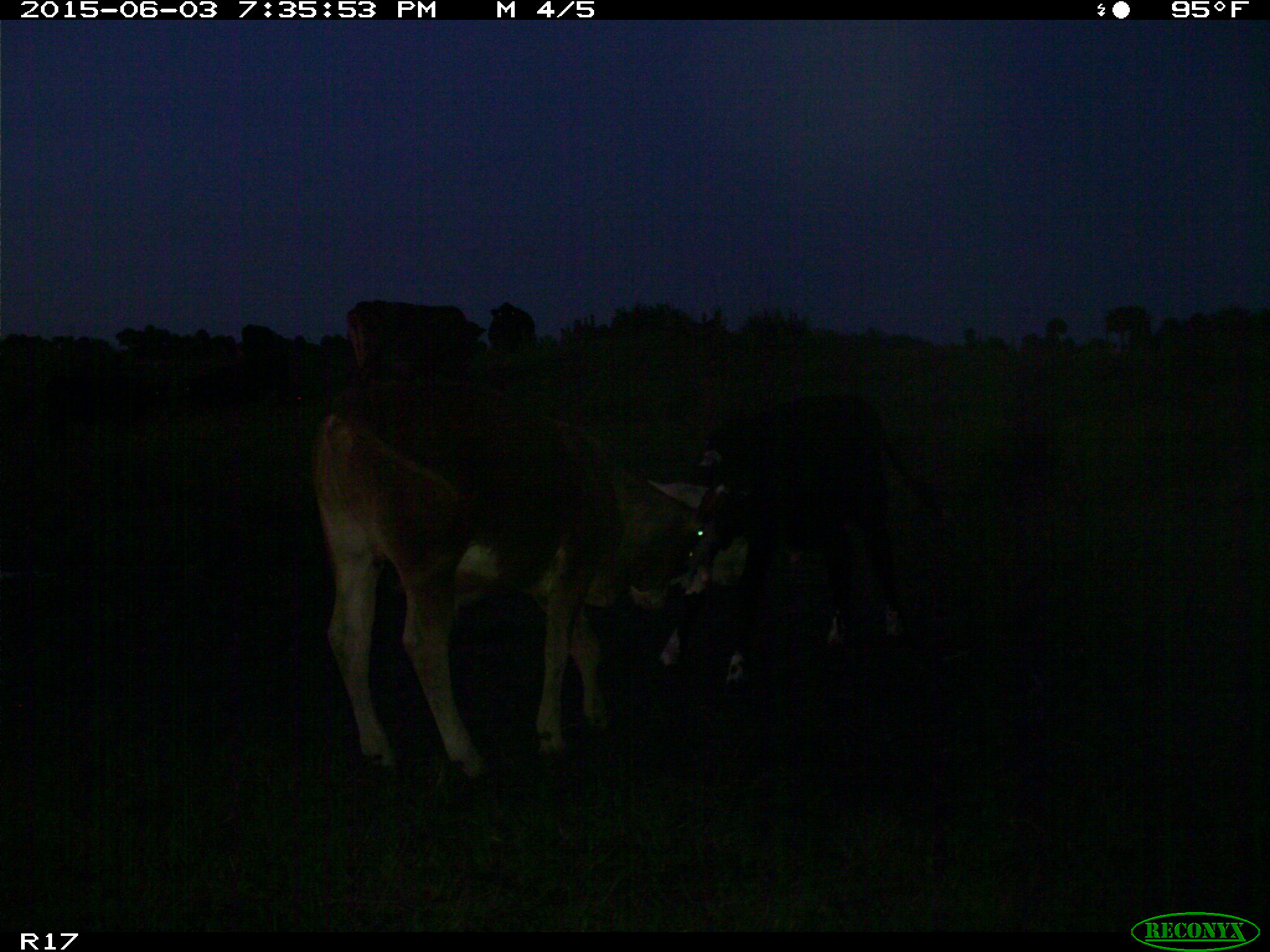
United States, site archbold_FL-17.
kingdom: Animalia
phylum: Chordata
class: Mammalia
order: Artiodactyla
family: Bovidae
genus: Bos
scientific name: Bos taurus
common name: domestic cow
Bos taurus (domestic cow).